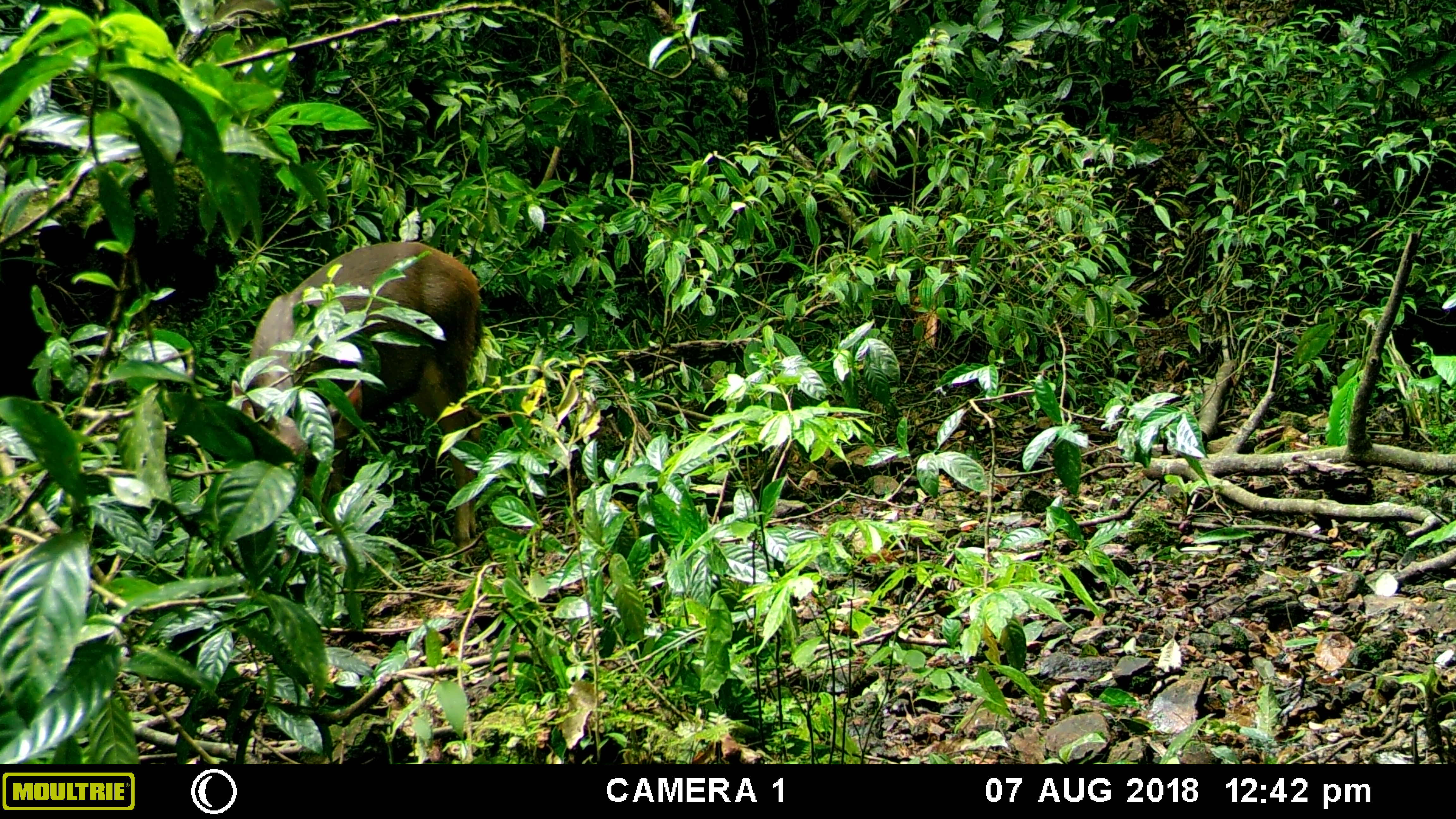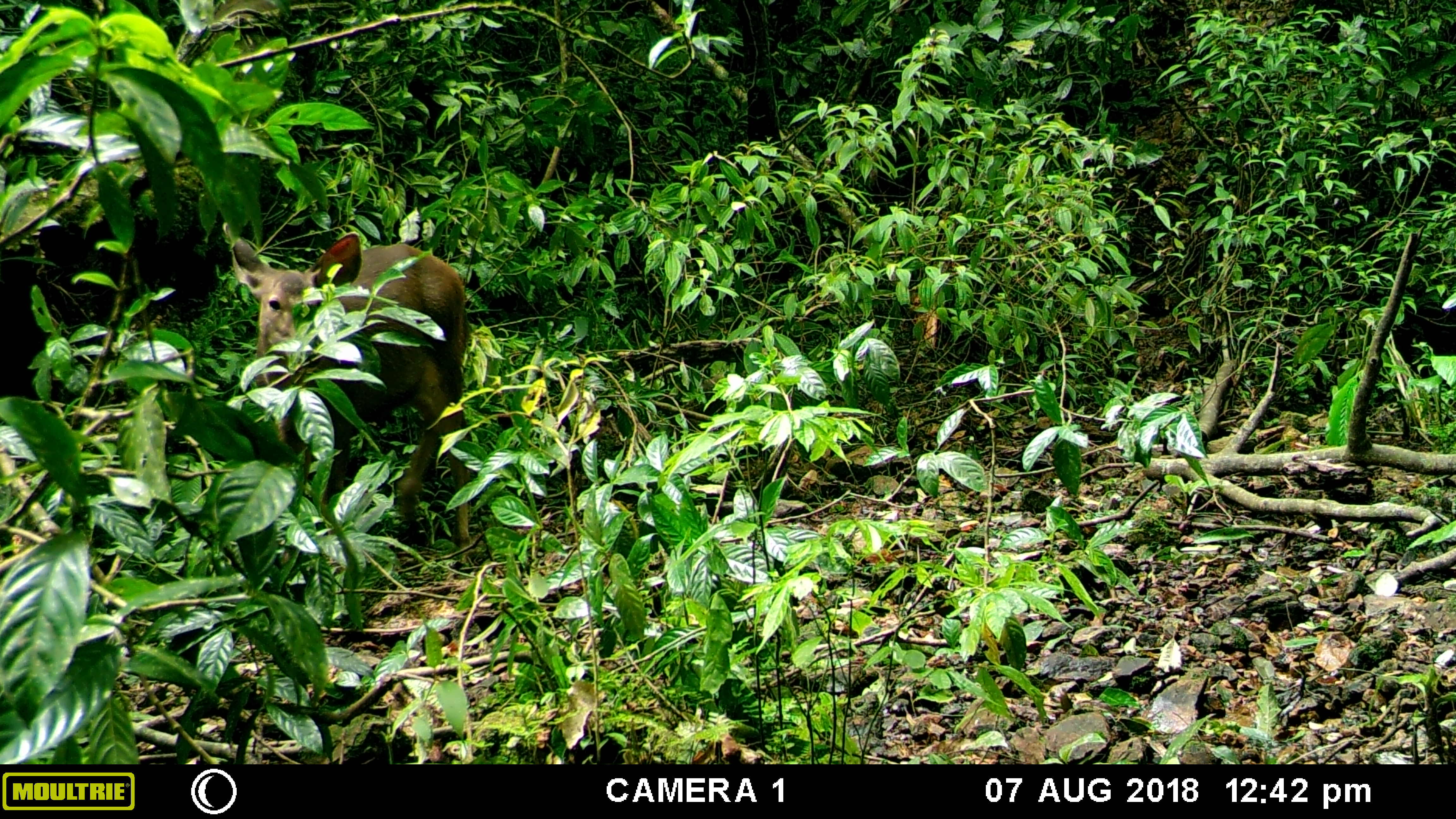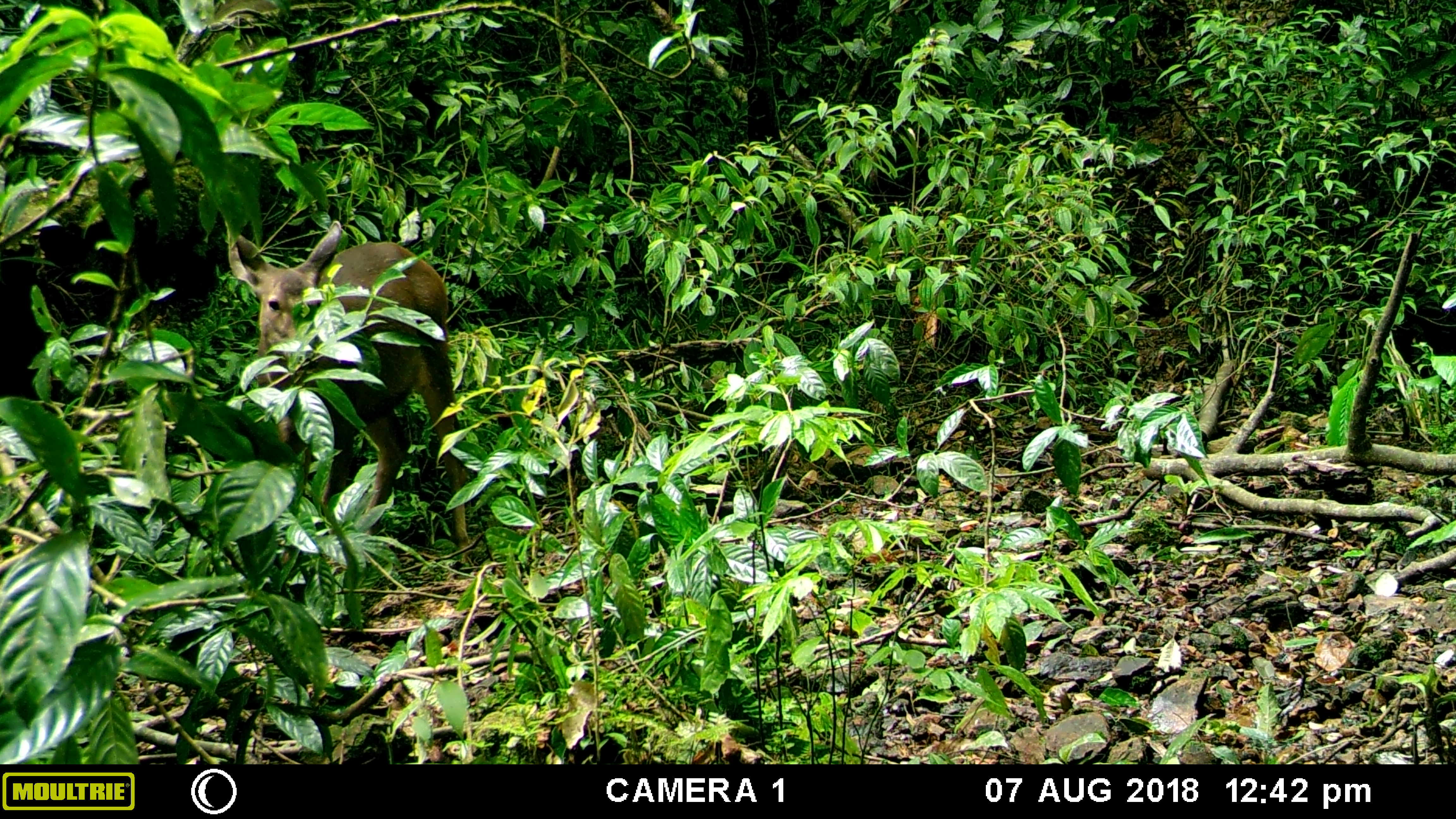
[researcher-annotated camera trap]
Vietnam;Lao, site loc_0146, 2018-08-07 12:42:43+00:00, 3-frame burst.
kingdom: Animalia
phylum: Chordata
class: Mammalia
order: Artiodactyla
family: Cervidae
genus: Rusa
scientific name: Rusa unicolor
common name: sambar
Sambar (Rusa unicolor). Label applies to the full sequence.